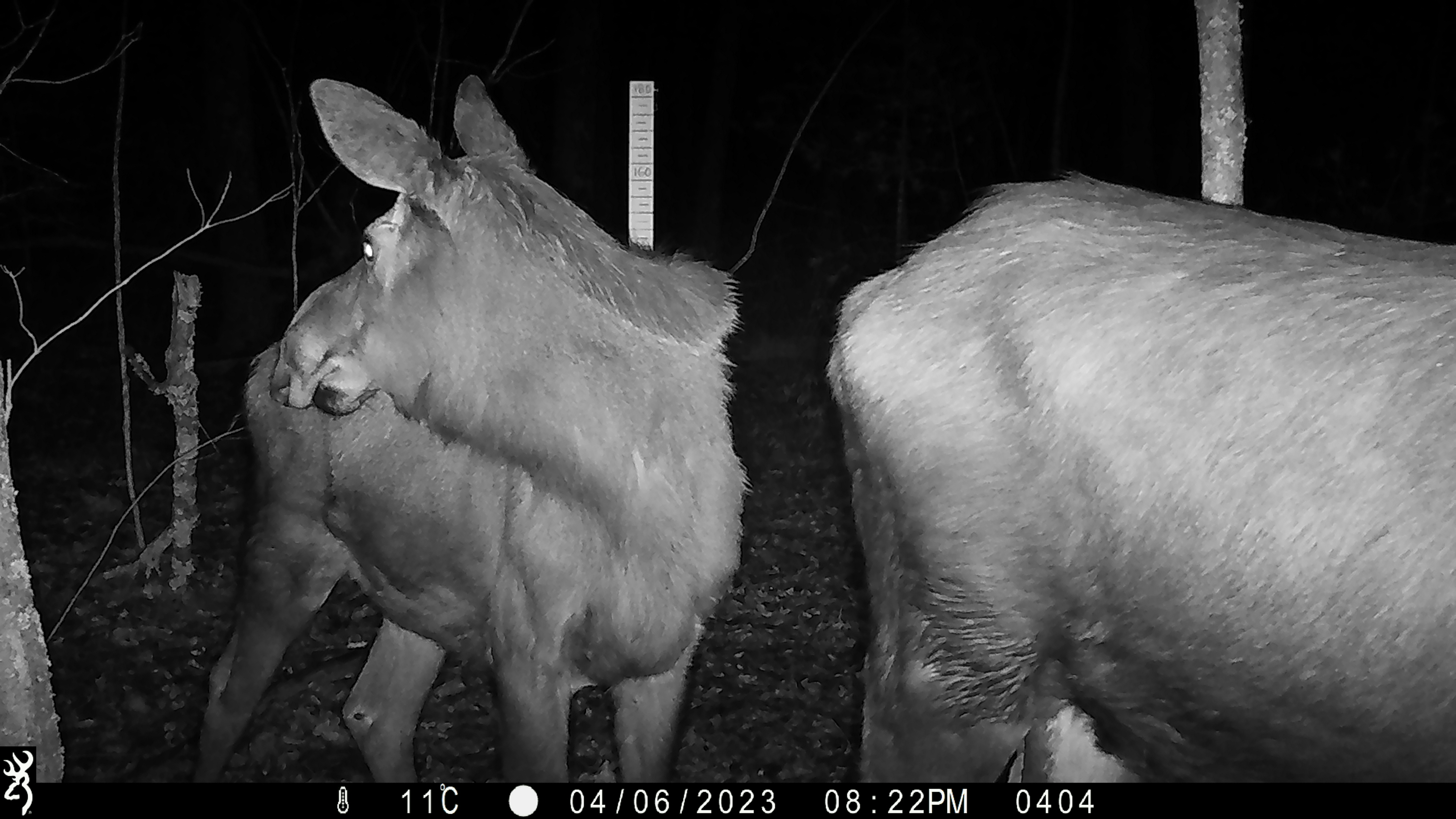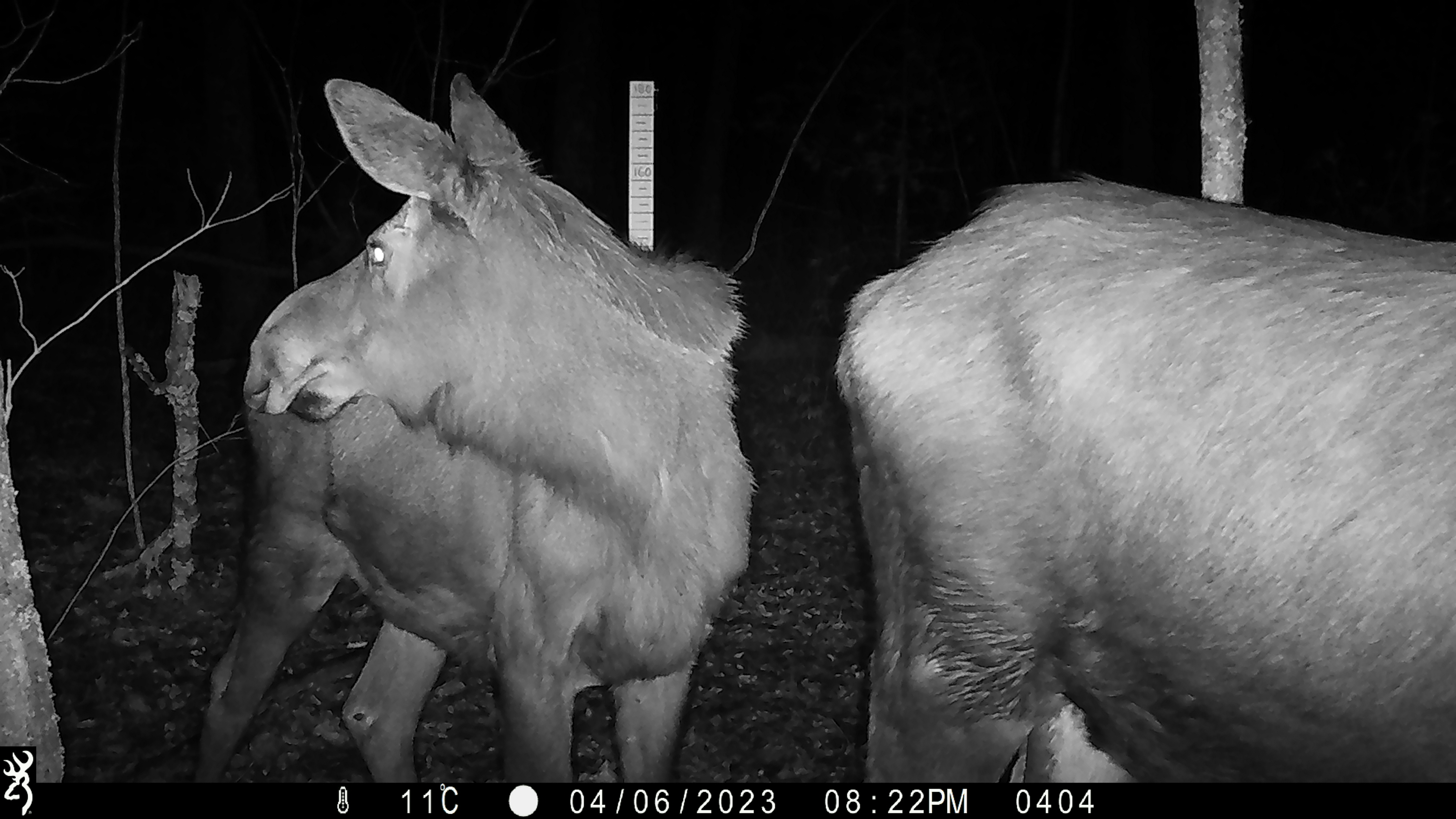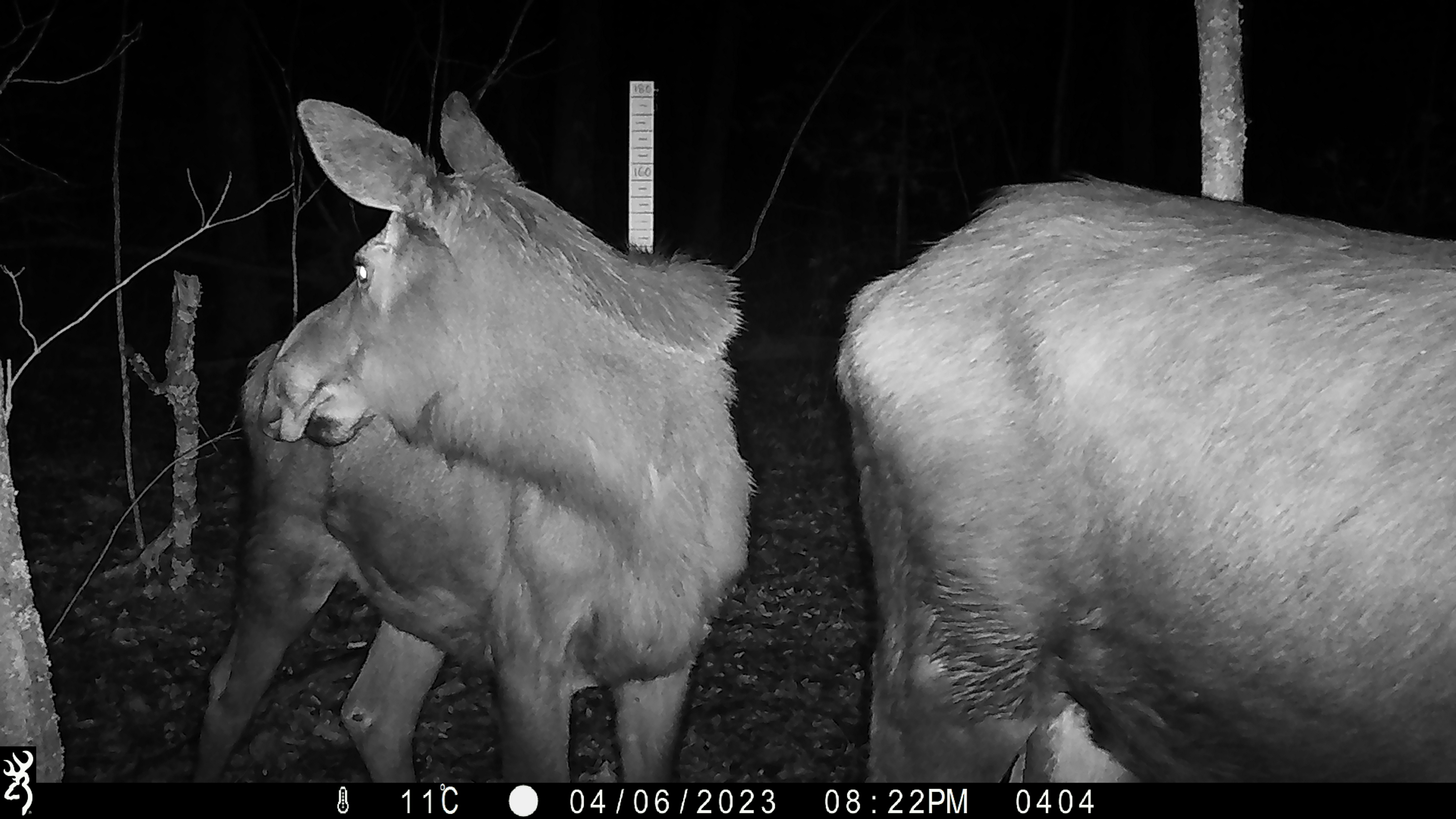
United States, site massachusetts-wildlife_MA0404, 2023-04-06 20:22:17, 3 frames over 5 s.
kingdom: Animalia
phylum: Chordata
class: Mammalia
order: Artiodactyla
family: Cervidae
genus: Alces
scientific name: Alces alces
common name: moose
Moose (Alces alces).